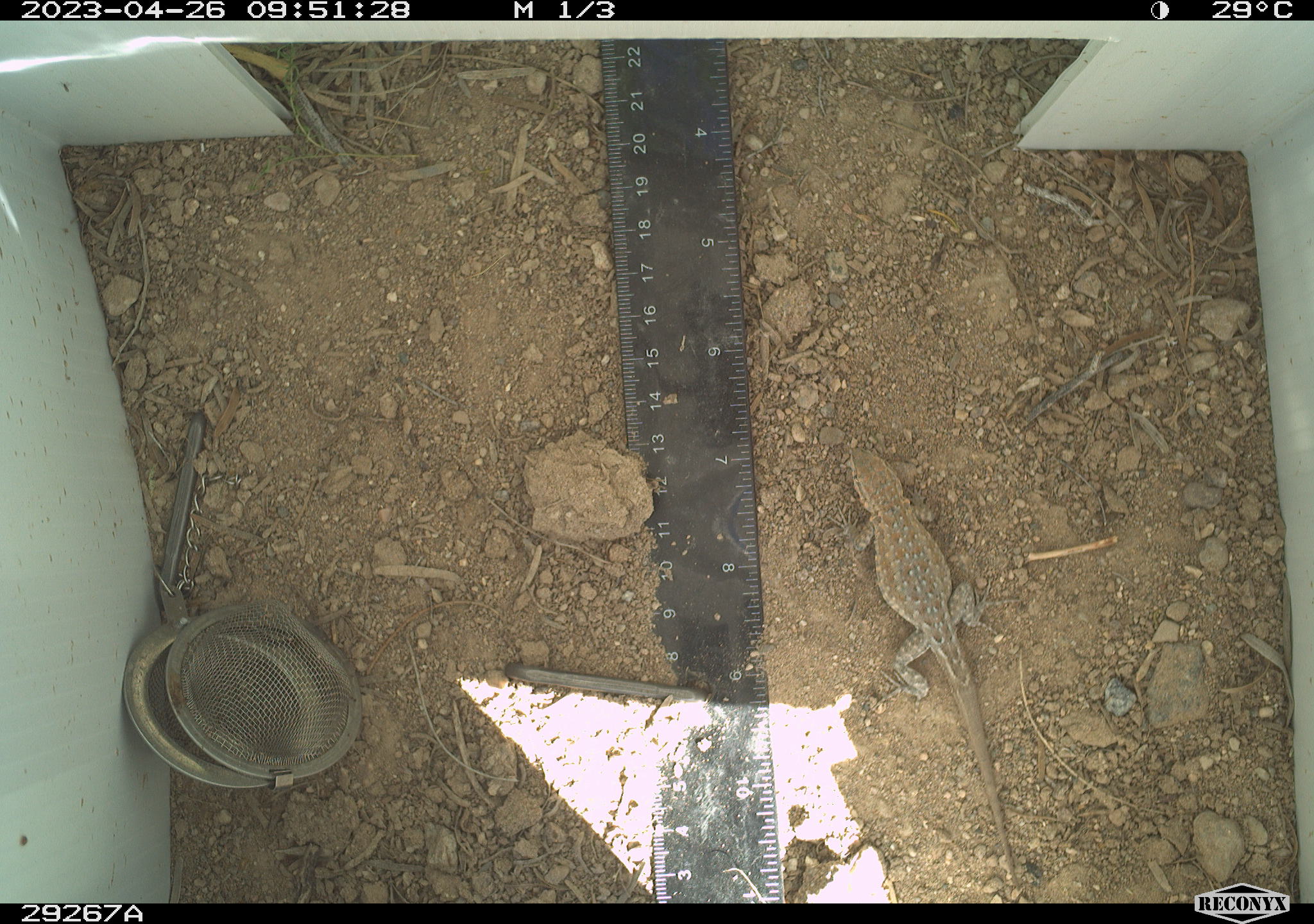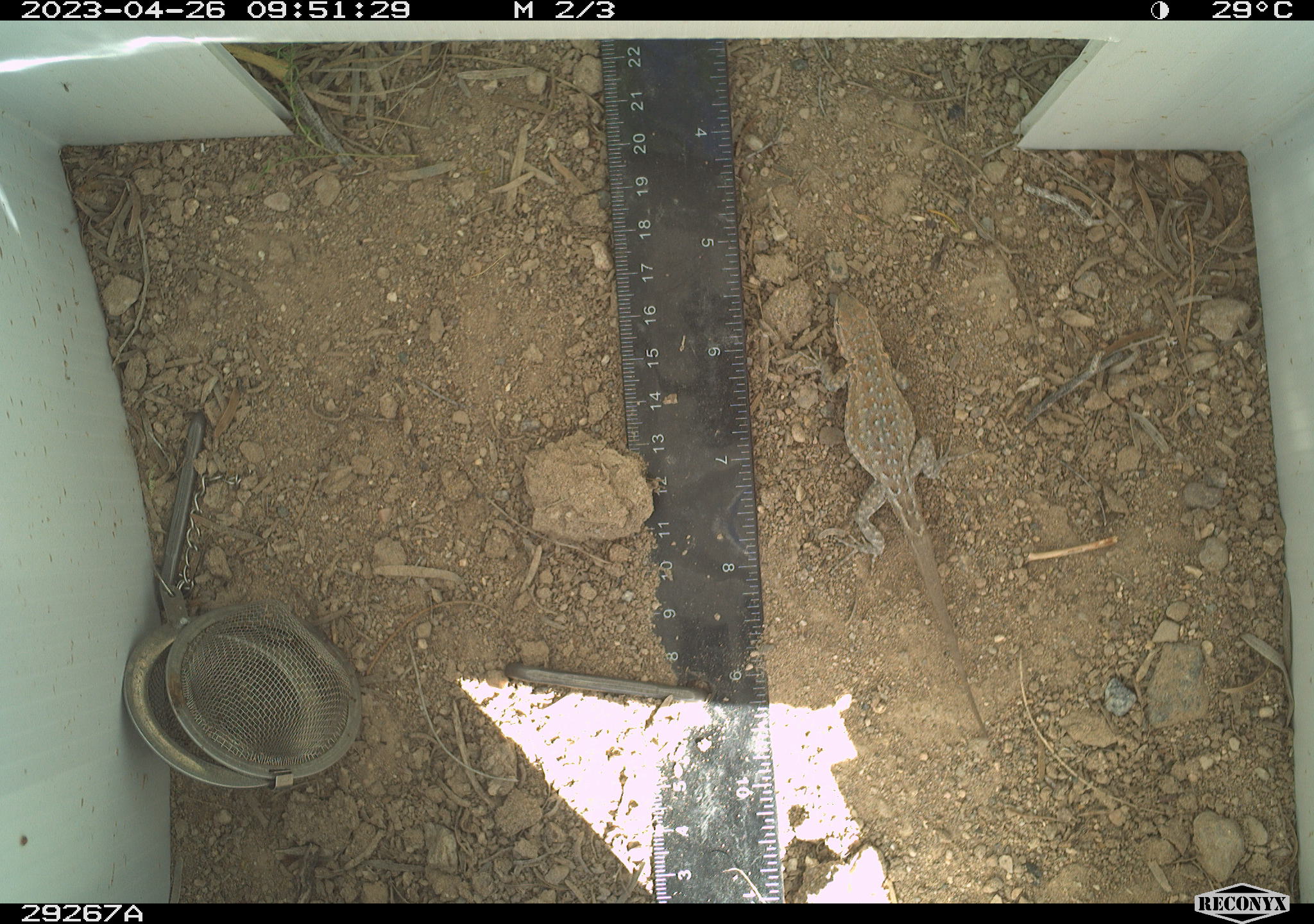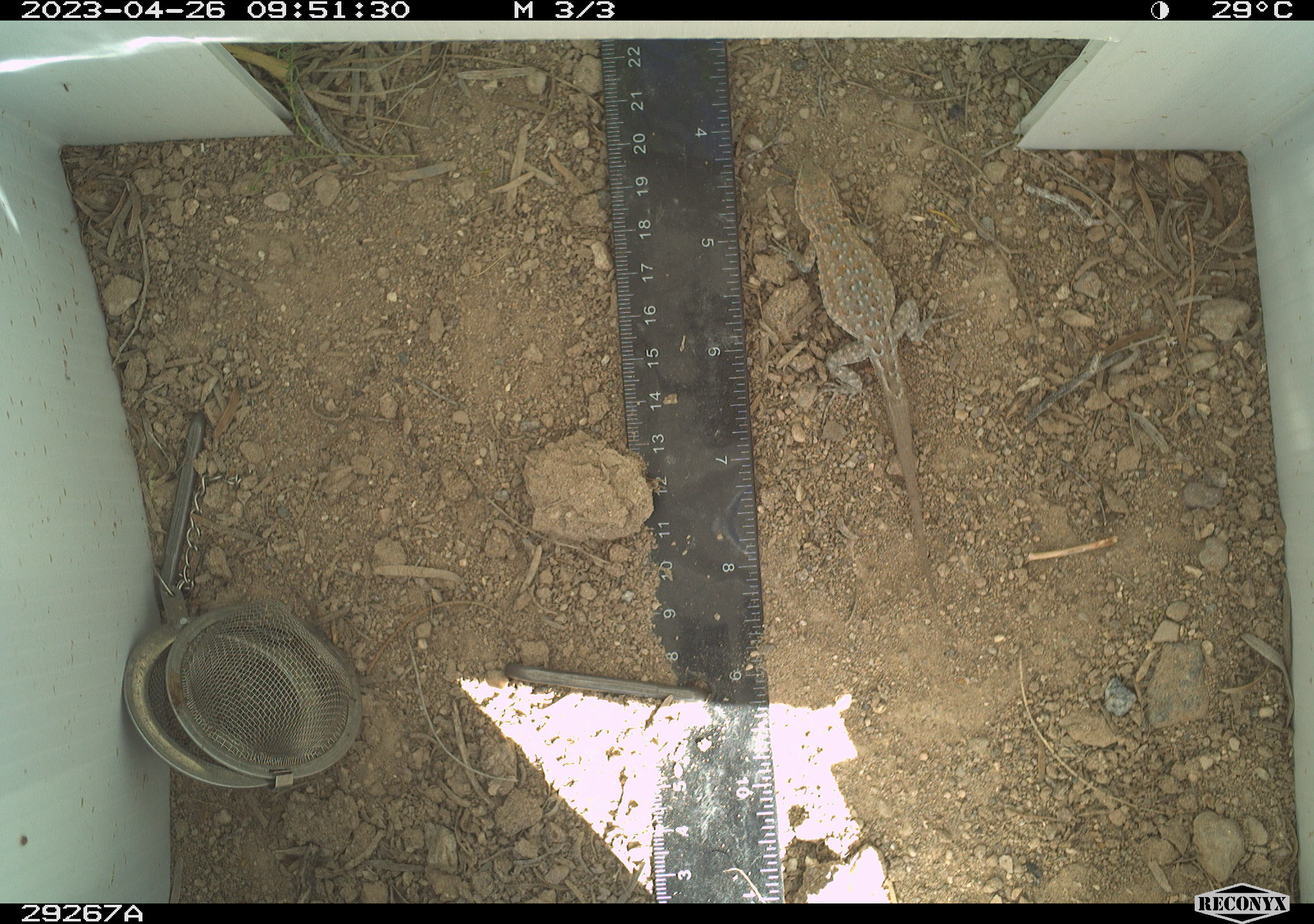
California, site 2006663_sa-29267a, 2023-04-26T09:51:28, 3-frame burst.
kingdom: Animalia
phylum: Chordata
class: Reptilia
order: Squamata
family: Phrynosomatidae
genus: Sceloporus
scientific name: Sceloporus graciosus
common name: common sagebrush lizard